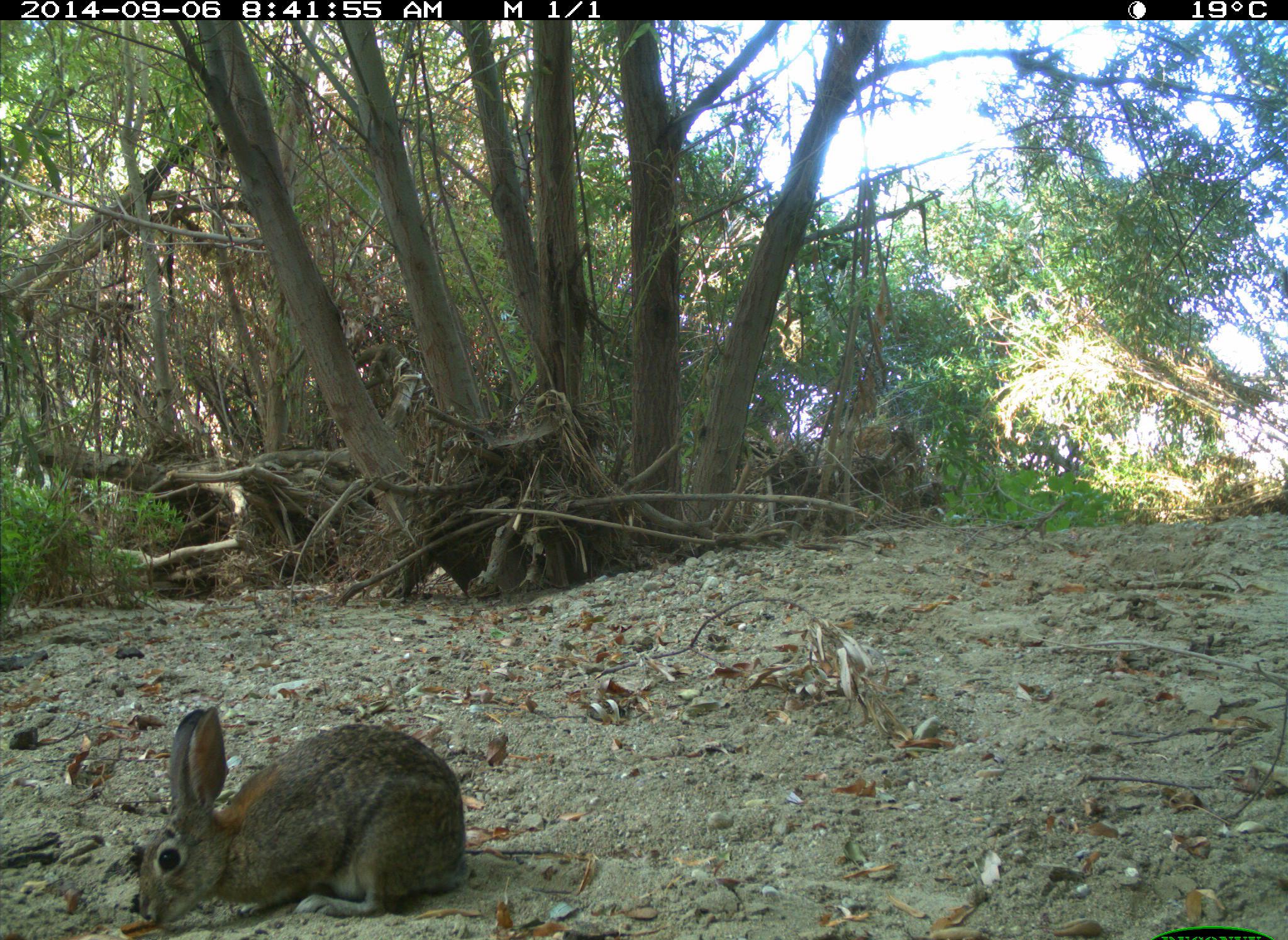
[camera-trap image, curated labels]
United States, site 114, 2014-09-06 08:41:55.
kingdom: Animalia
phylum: Chordata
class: Mammalia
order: Lagomorpha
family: Leporidae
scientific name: Leporidae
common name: rabbits and hares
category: rabbit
Rabbit (rabbits and hares) (Leporidae).